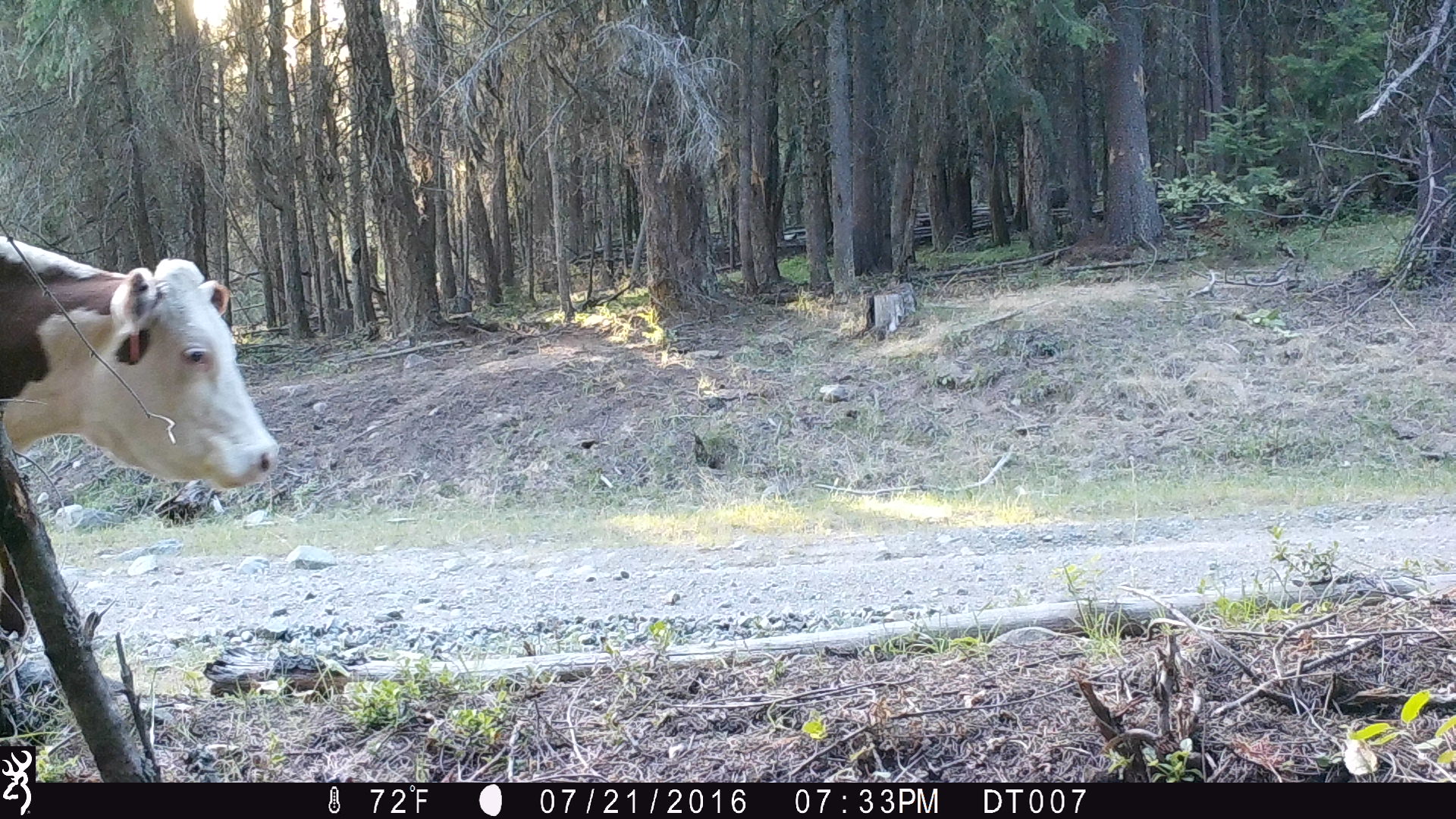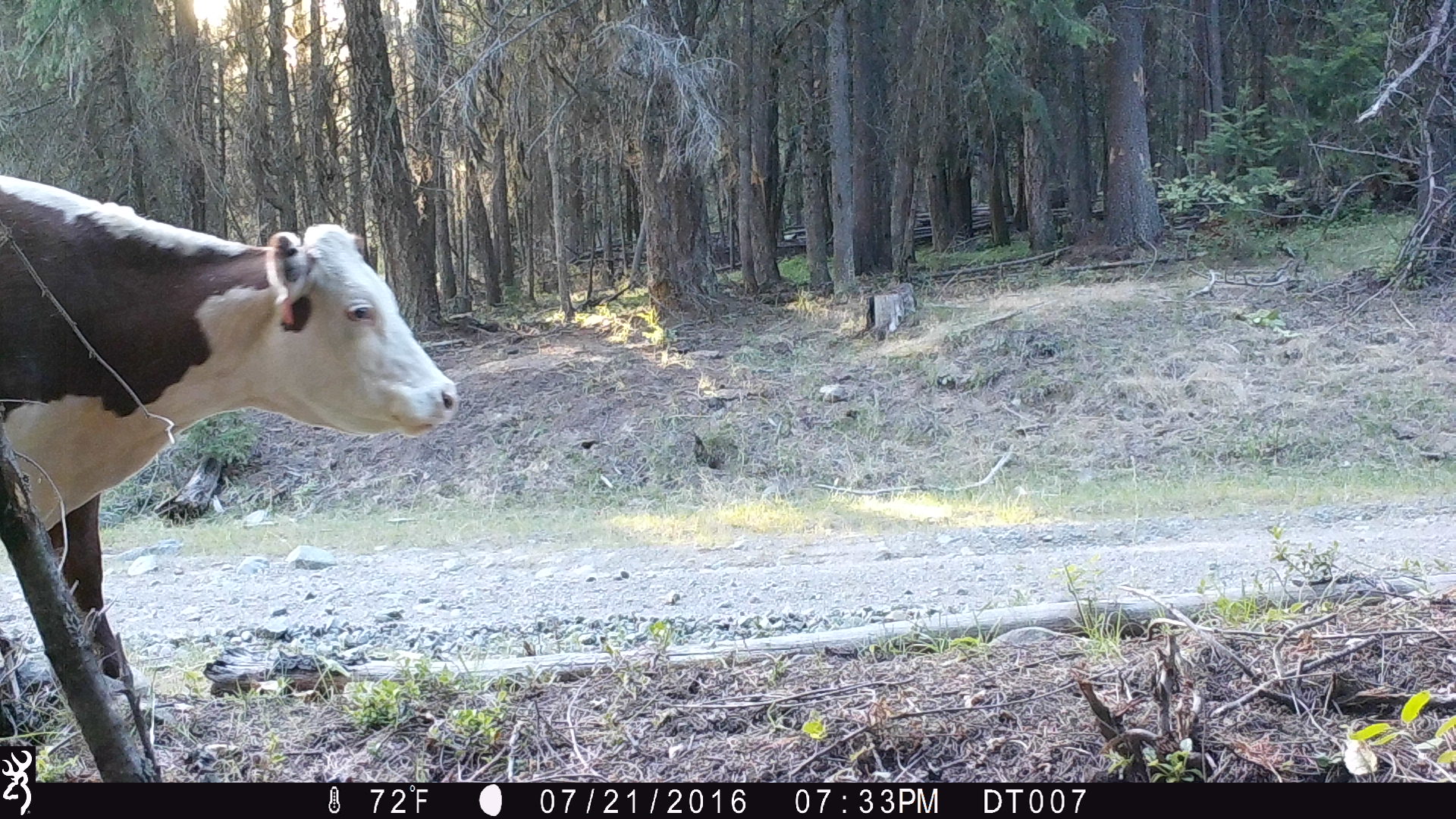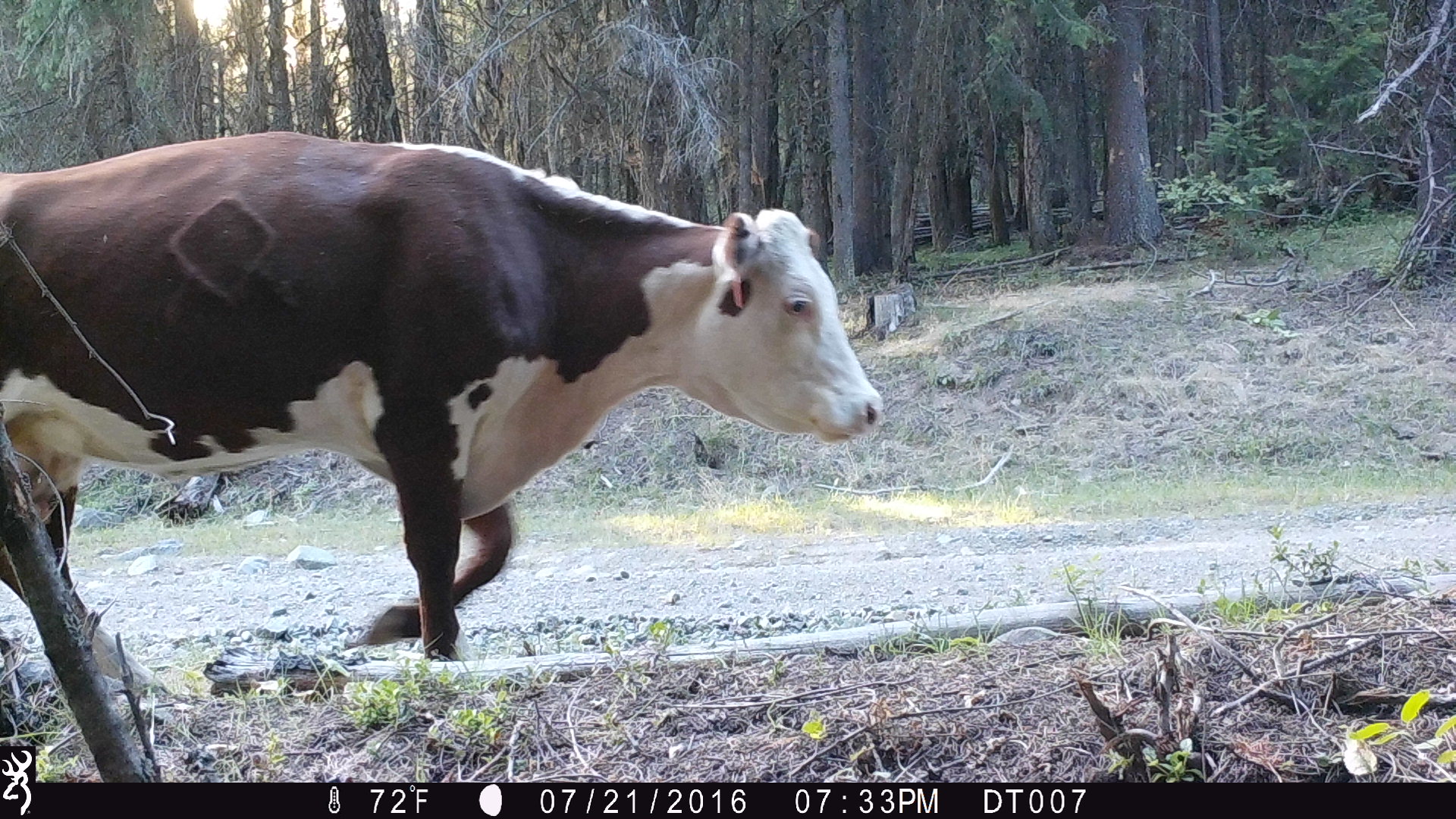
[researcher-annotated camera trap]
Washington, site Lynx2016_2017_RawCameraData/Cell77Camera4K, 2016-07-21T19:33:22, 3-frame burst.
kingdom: Animalia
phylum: Chordata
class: Mammalia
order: Artiodactyla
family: Bovidae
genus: Bos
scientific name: Bos taurus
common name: domestic cattle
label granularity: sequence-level